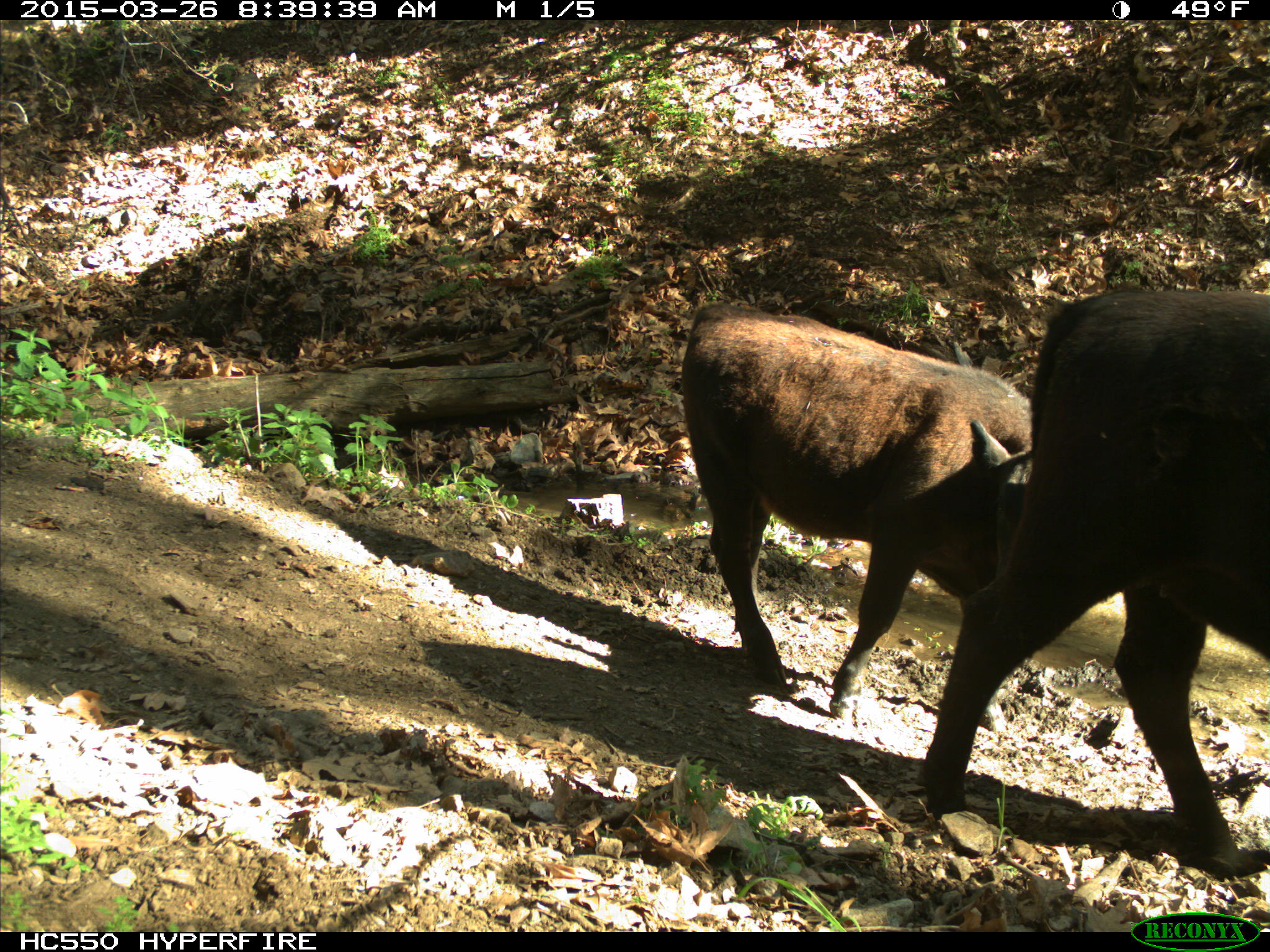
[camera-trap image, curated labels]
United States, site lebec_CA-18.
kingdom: Animalia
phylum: Chordata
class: Mammalia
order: Artiodactyla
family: Bovidae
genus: Bos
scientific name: Bos taurus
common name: domestic cow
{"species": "Bos taurus (domestic cow)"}